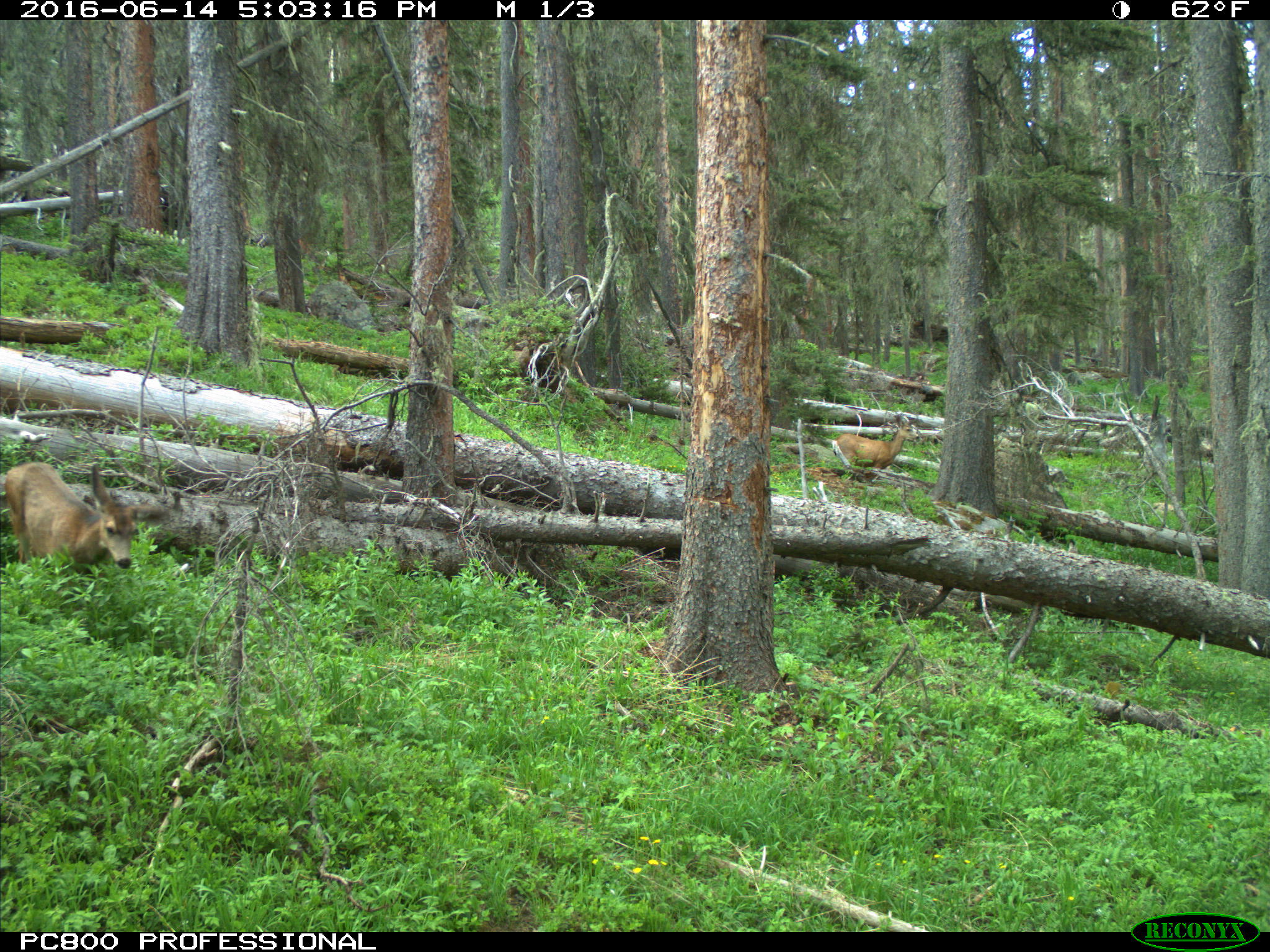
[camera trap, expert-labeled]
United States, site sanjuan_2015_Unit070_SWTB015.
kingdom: Animalia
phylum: Chordata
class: Mammalia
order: Artiodactyla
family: Cervidae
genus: Odocoileus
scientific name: Odocoileus hemionus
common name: mule deer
Odocoileus hemionus (mule deer).